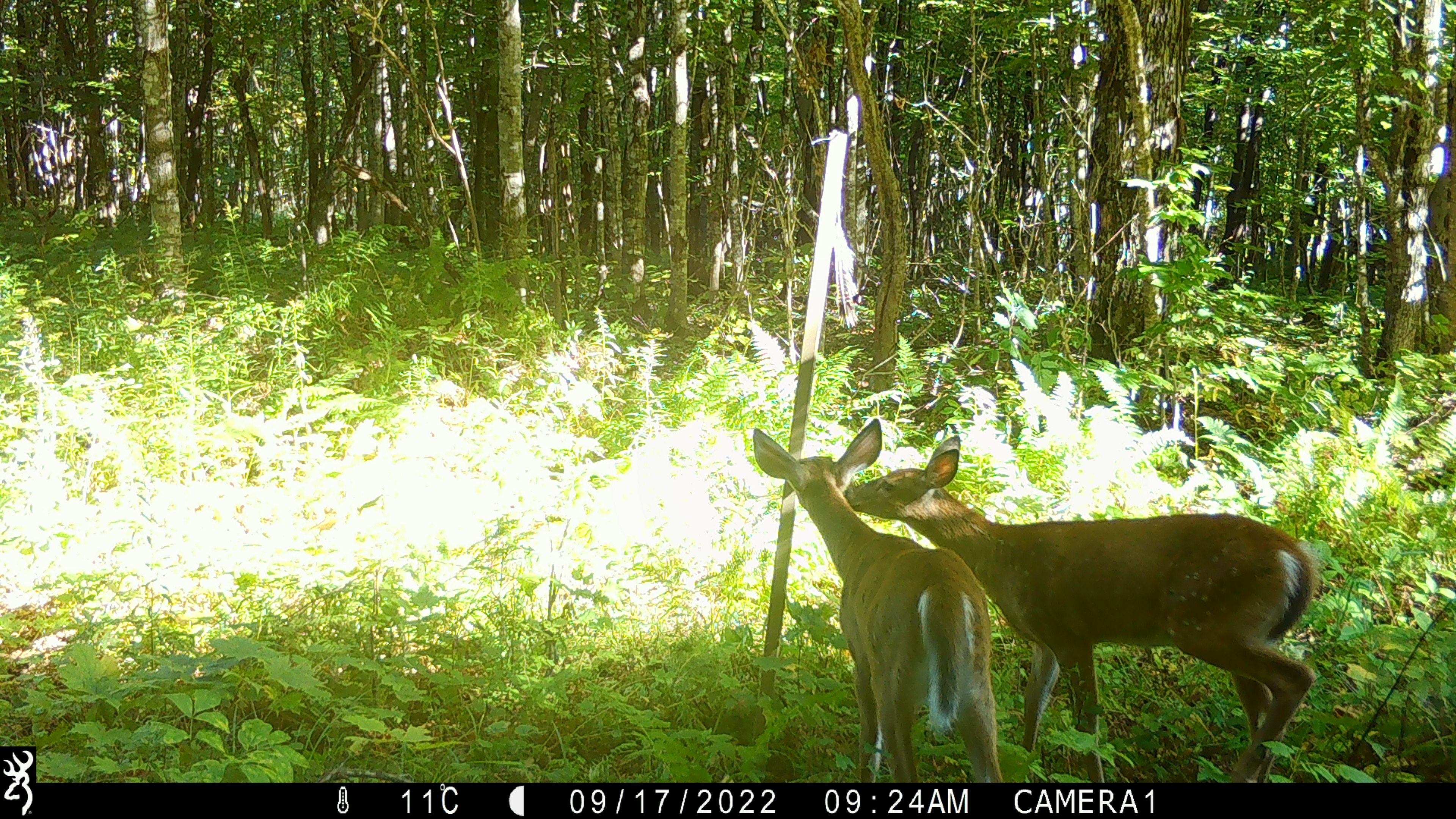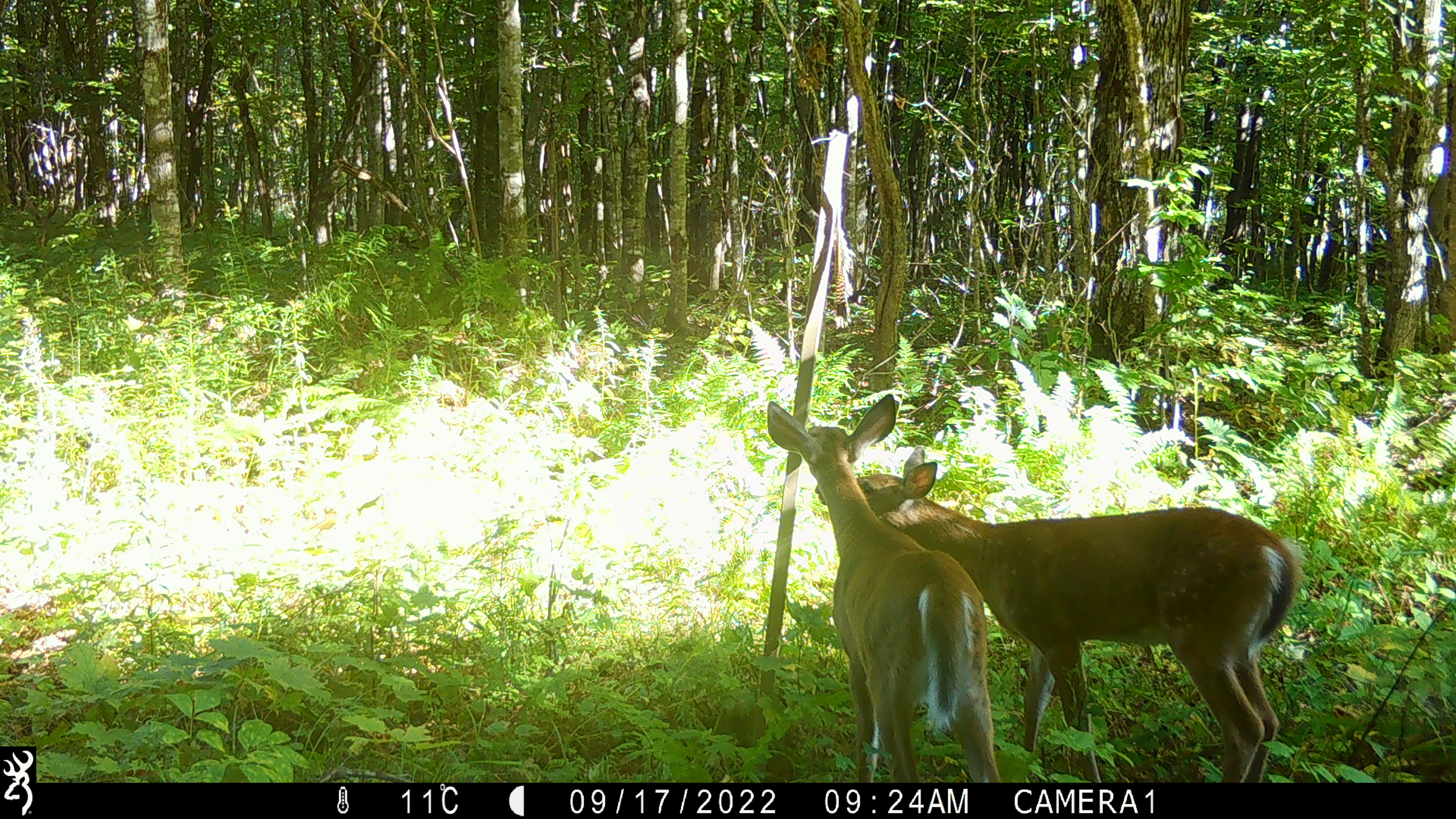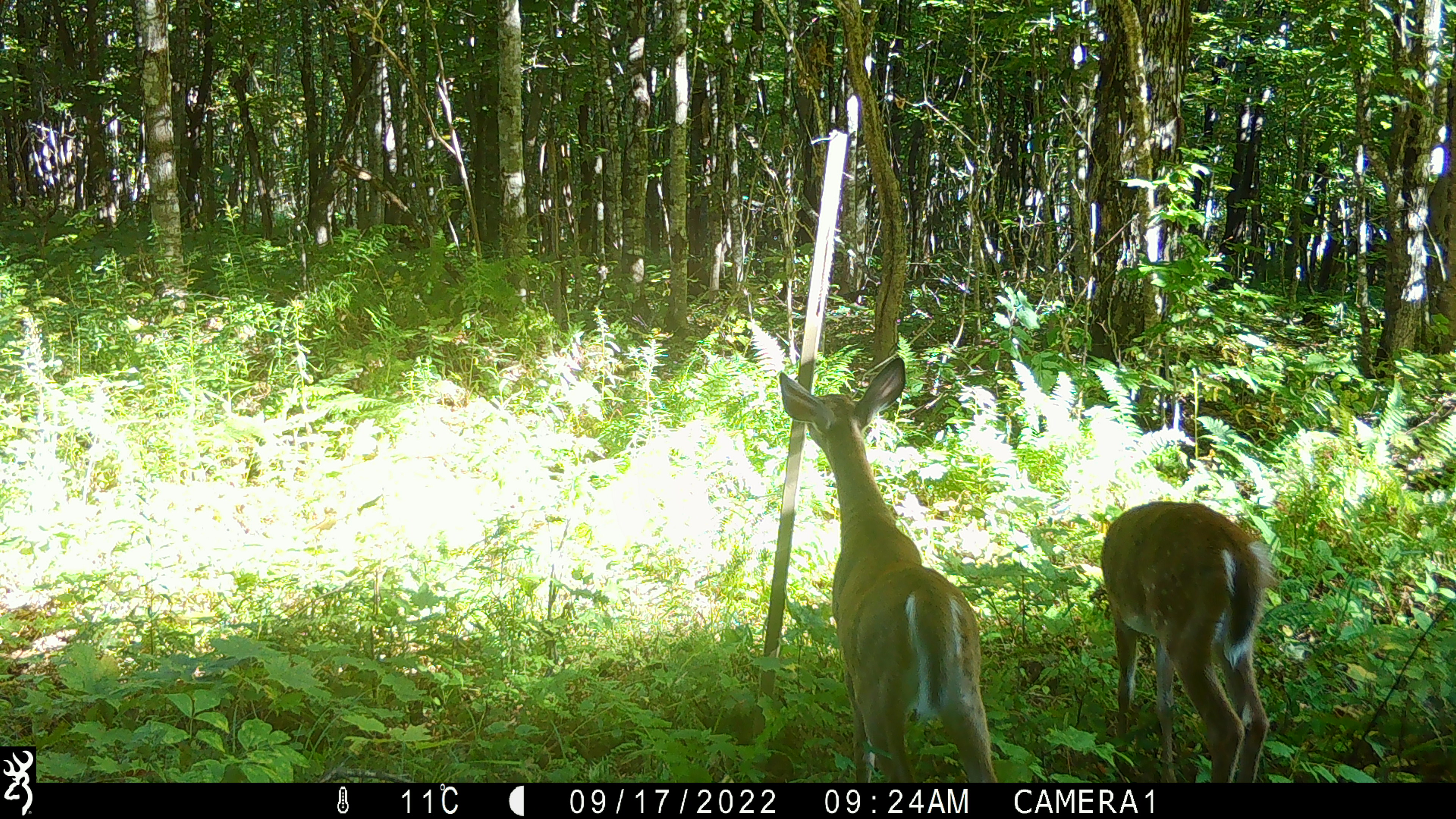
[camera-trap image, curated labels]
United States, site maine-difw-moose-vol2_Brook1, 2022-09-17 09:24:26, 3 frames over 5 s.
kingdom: Animalia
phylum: Chordata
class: Mammalia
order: Artiodactyla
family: Cervidae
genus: Odocoileus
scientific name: Odocoileus virginianus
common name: white-tailed deer